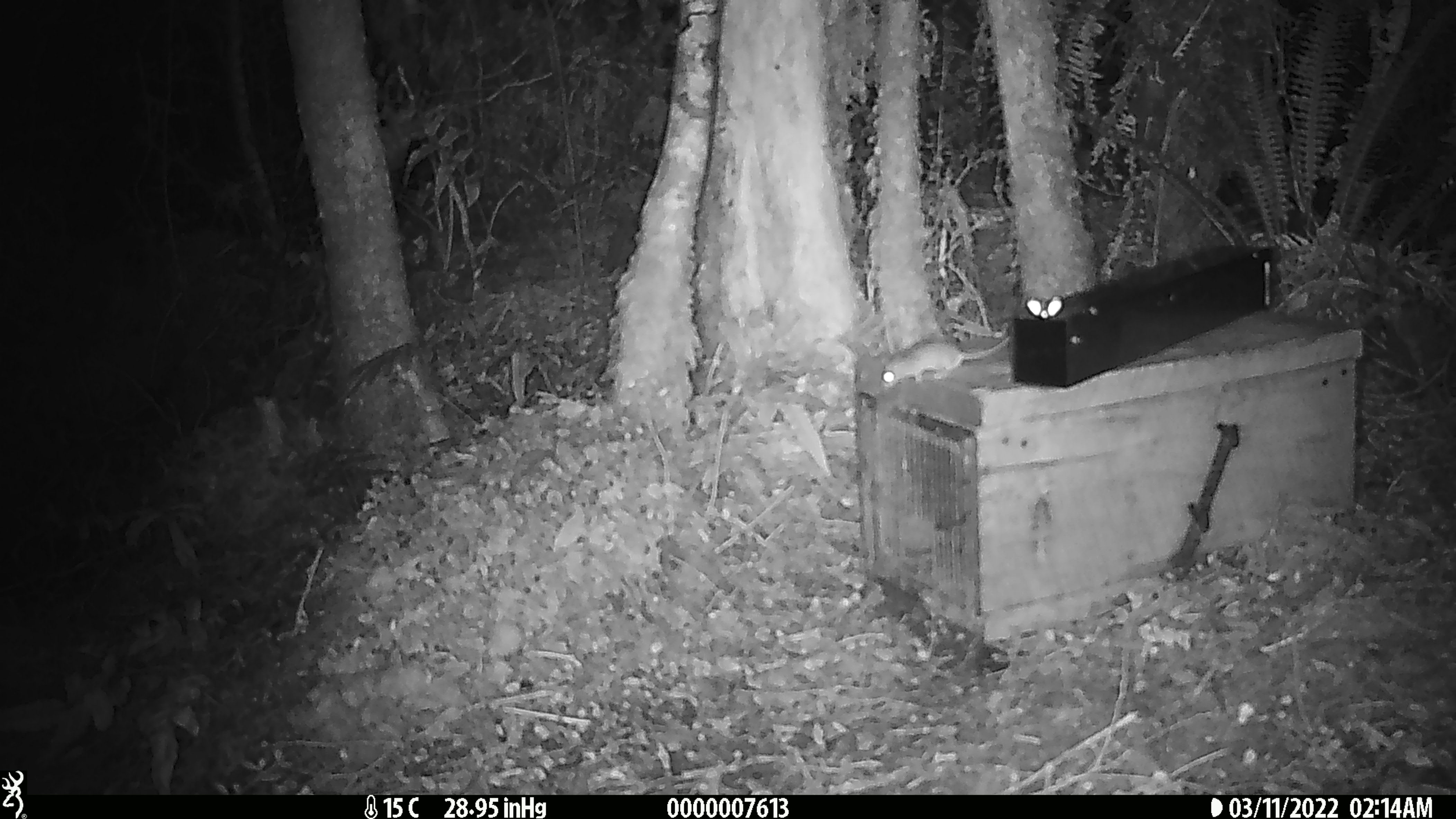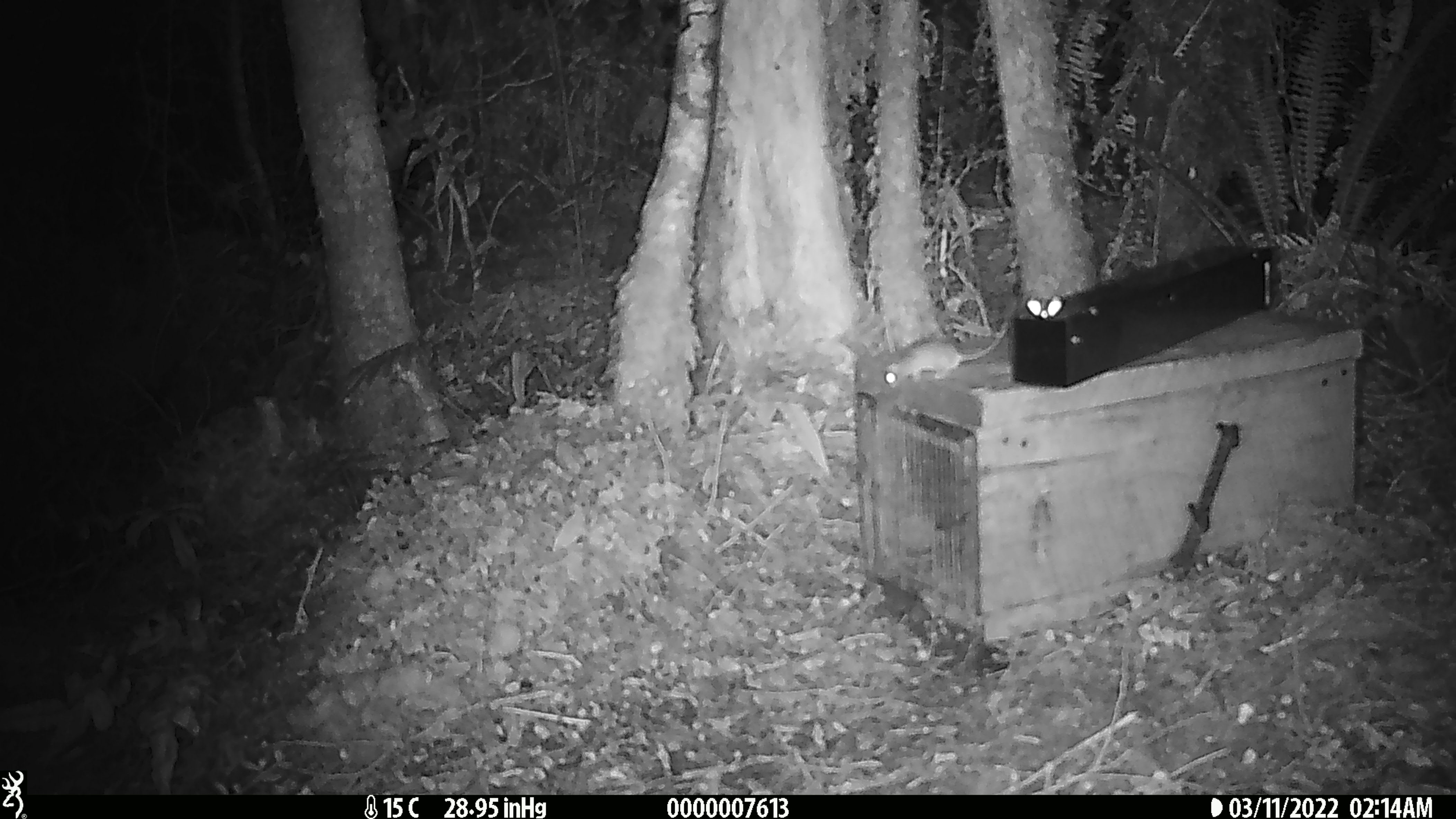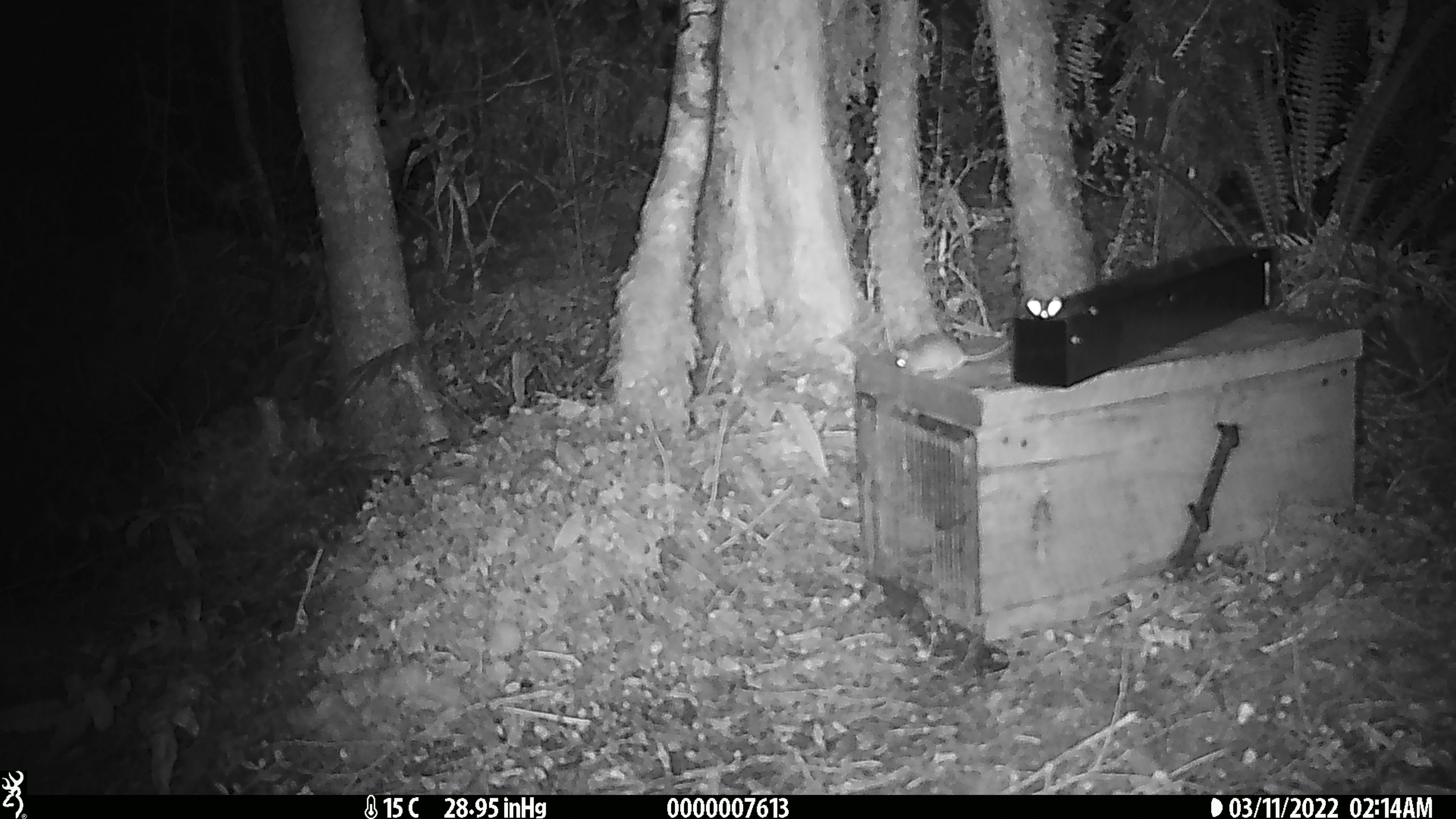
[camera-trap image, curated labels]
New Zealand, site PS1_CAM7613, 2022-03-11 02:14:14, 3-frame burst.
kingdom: Animalia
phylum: Chordata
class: Mammalia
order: Rodentia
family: Muridae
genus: Mus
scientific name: Mus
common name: mouse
Mouse (Mus).